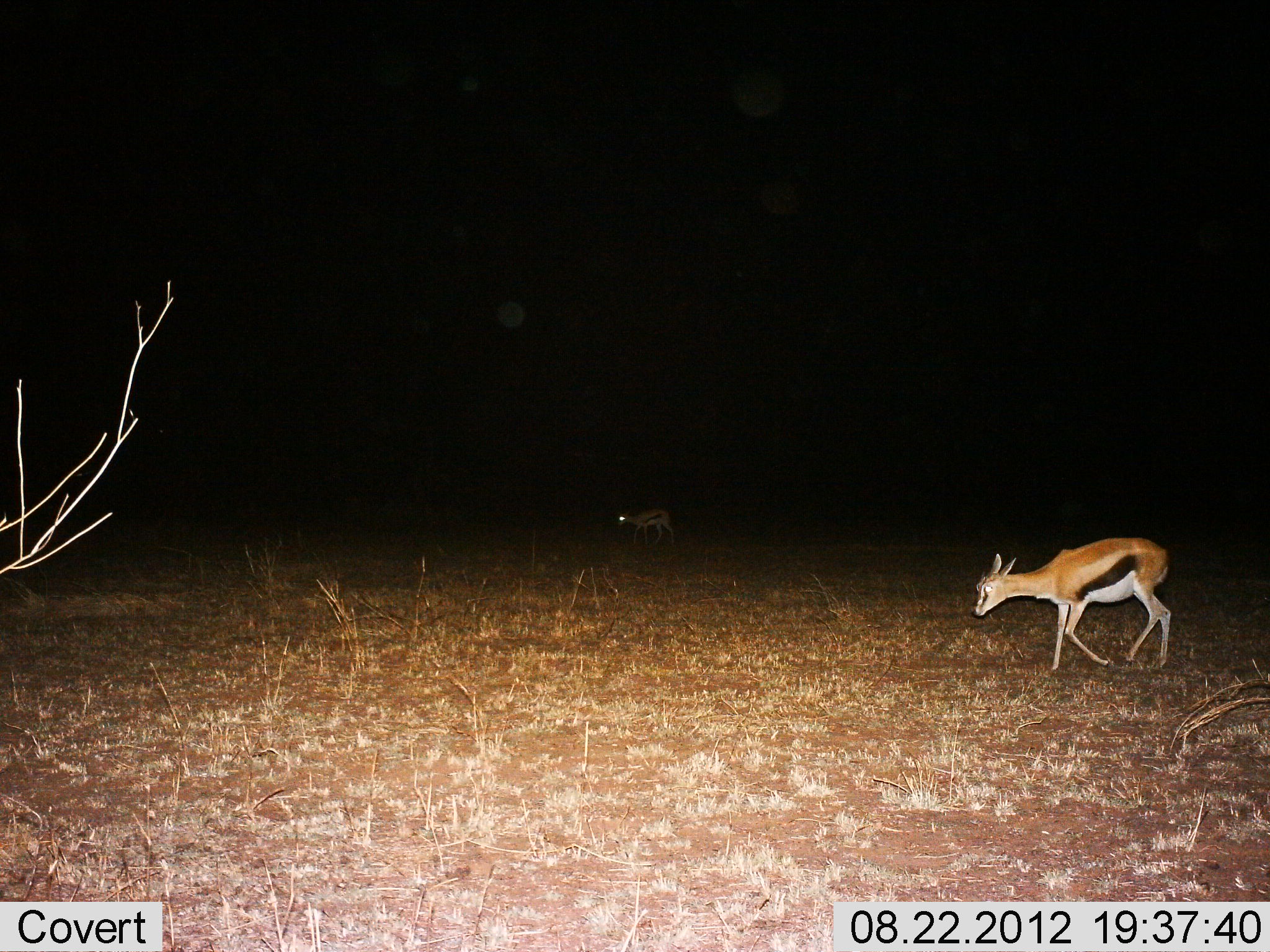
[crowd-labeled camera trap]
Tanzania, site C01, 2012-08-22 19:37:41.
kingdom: Animalia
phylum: Chordata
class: Mammalia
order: Artiodactyla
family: Bovidae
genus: Eudorcas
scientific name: Eudorcas thomsonii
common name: thomson's gazelle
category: gazellethomsons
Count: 2.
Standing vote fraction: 20%.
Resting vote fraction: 0%.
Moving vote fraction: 70%.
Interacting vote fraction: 0%.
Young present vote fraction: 10%.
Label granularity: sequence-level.